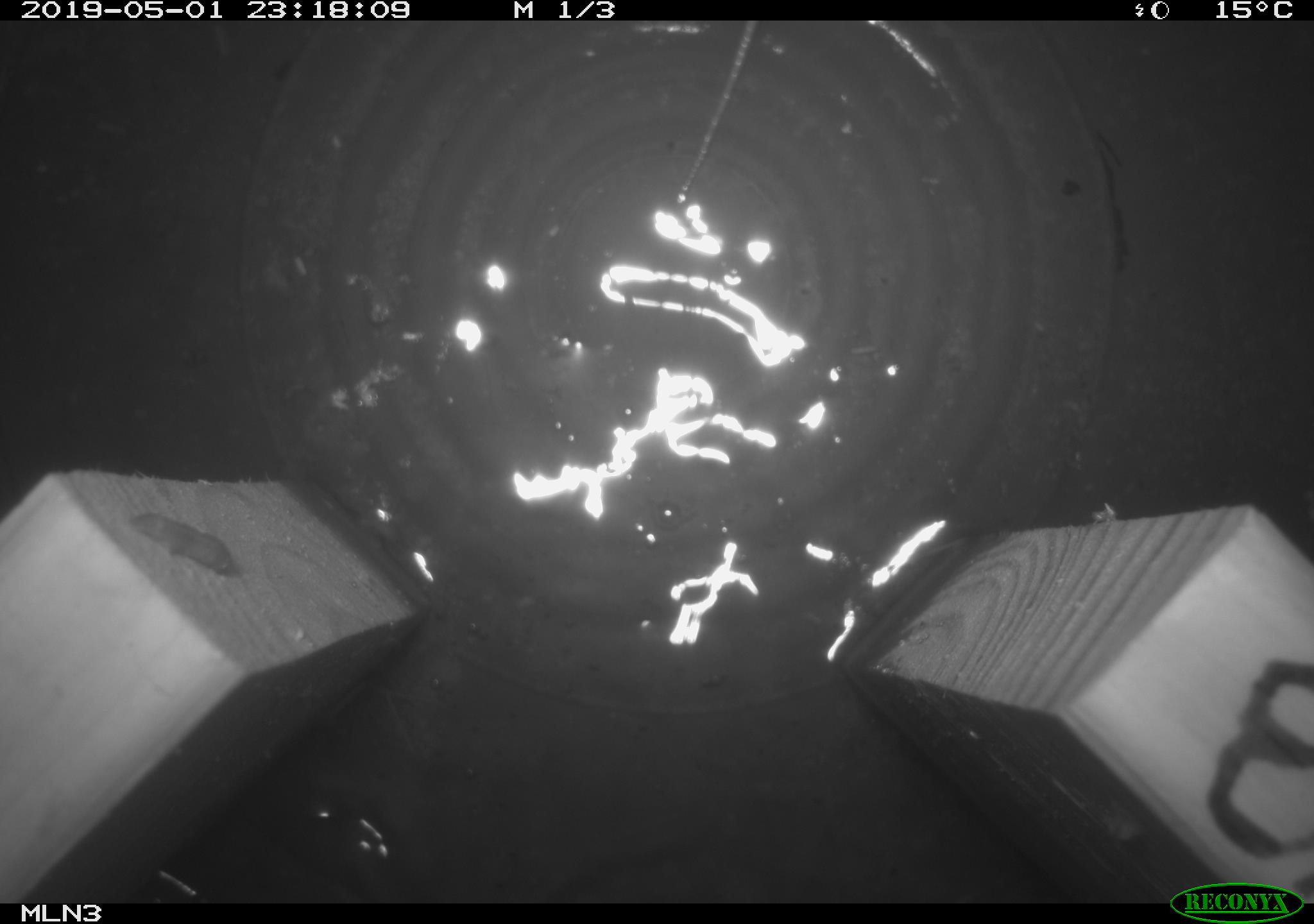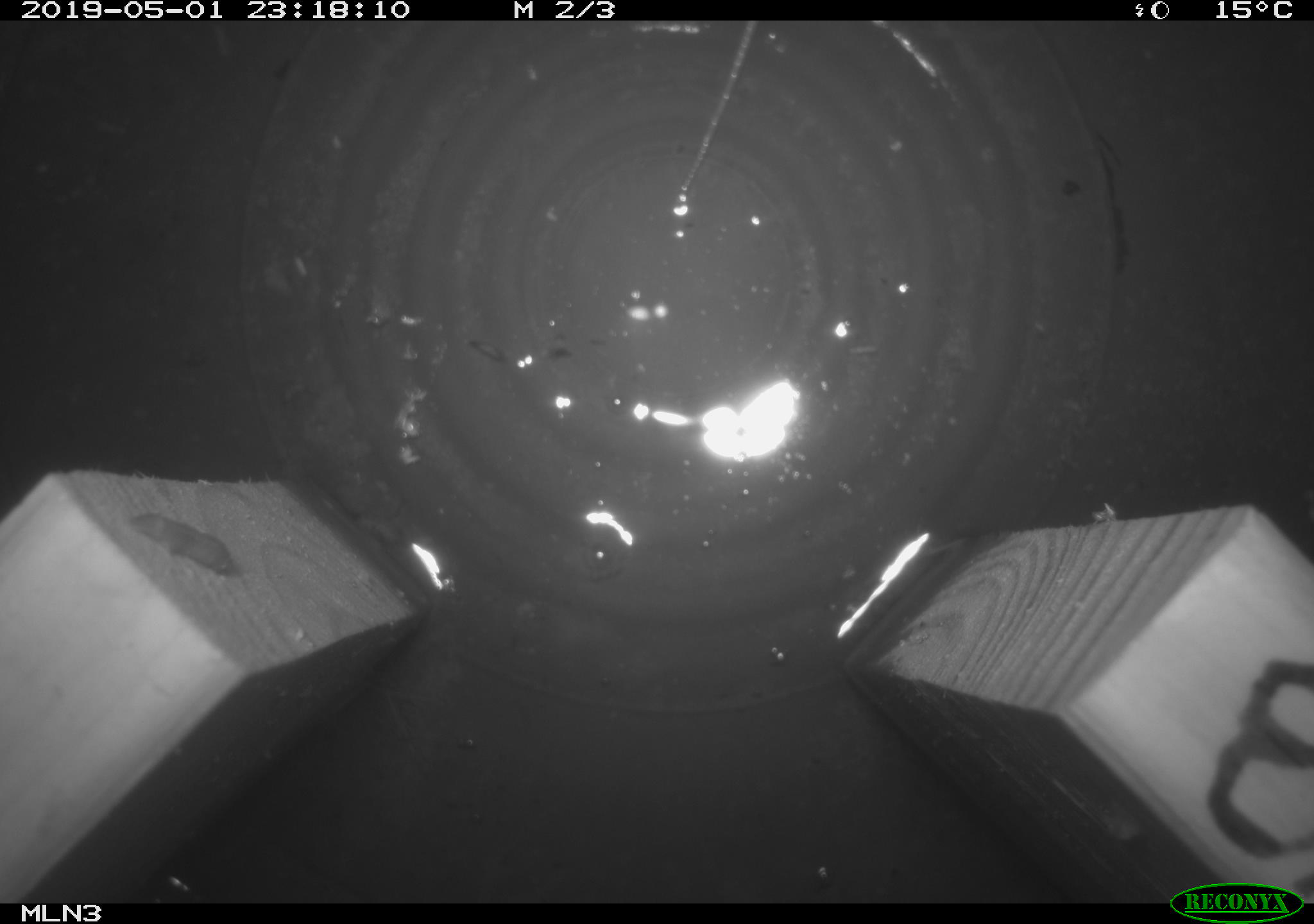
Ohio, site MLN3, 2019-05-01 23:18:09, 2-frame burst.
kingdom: Animalia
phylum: Chordata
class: Mammalia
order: Rodentia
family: Zapodidae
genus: Napaeozapus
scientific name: Napaeozapus insignis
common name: woodland jumping mouse